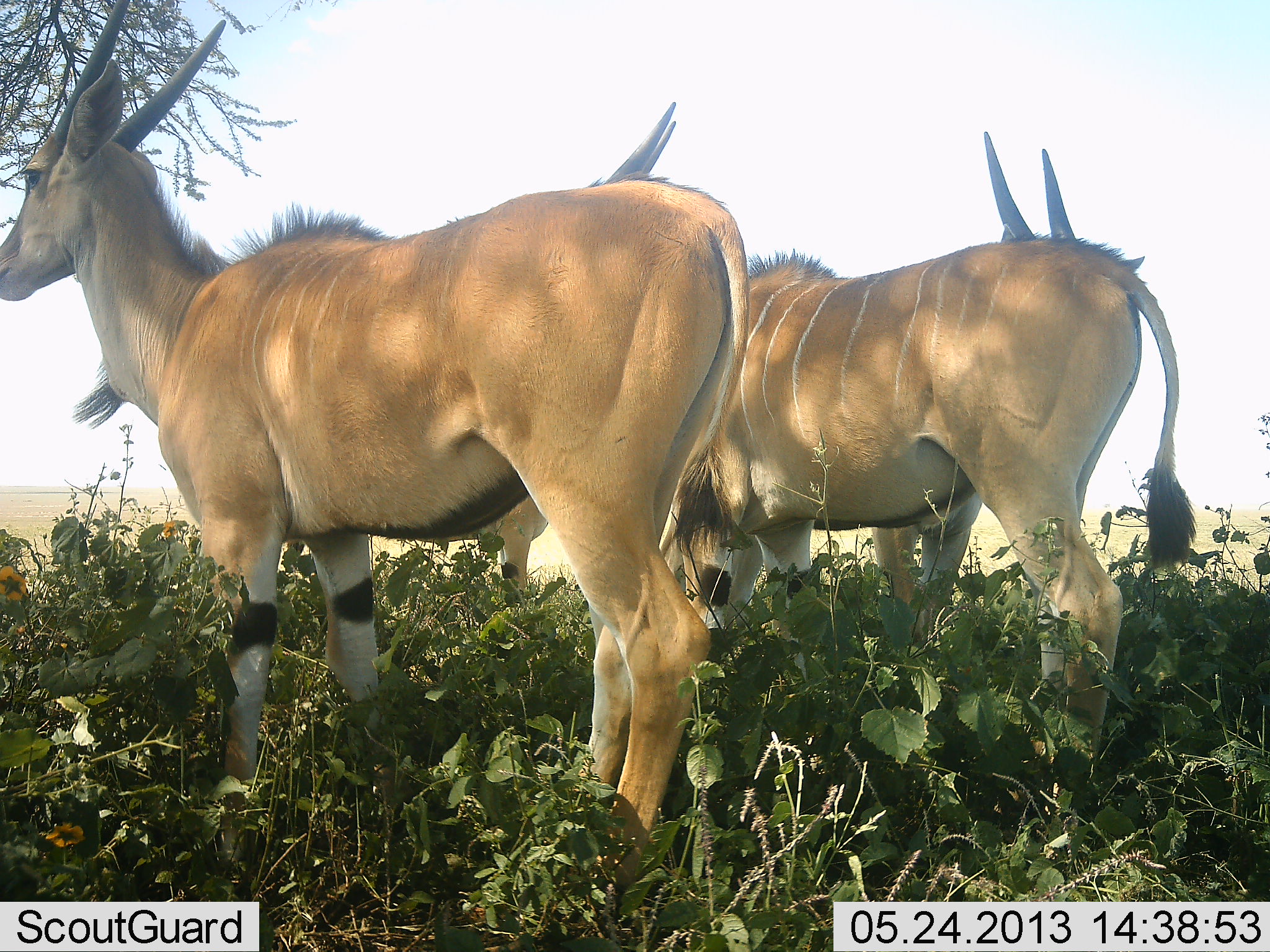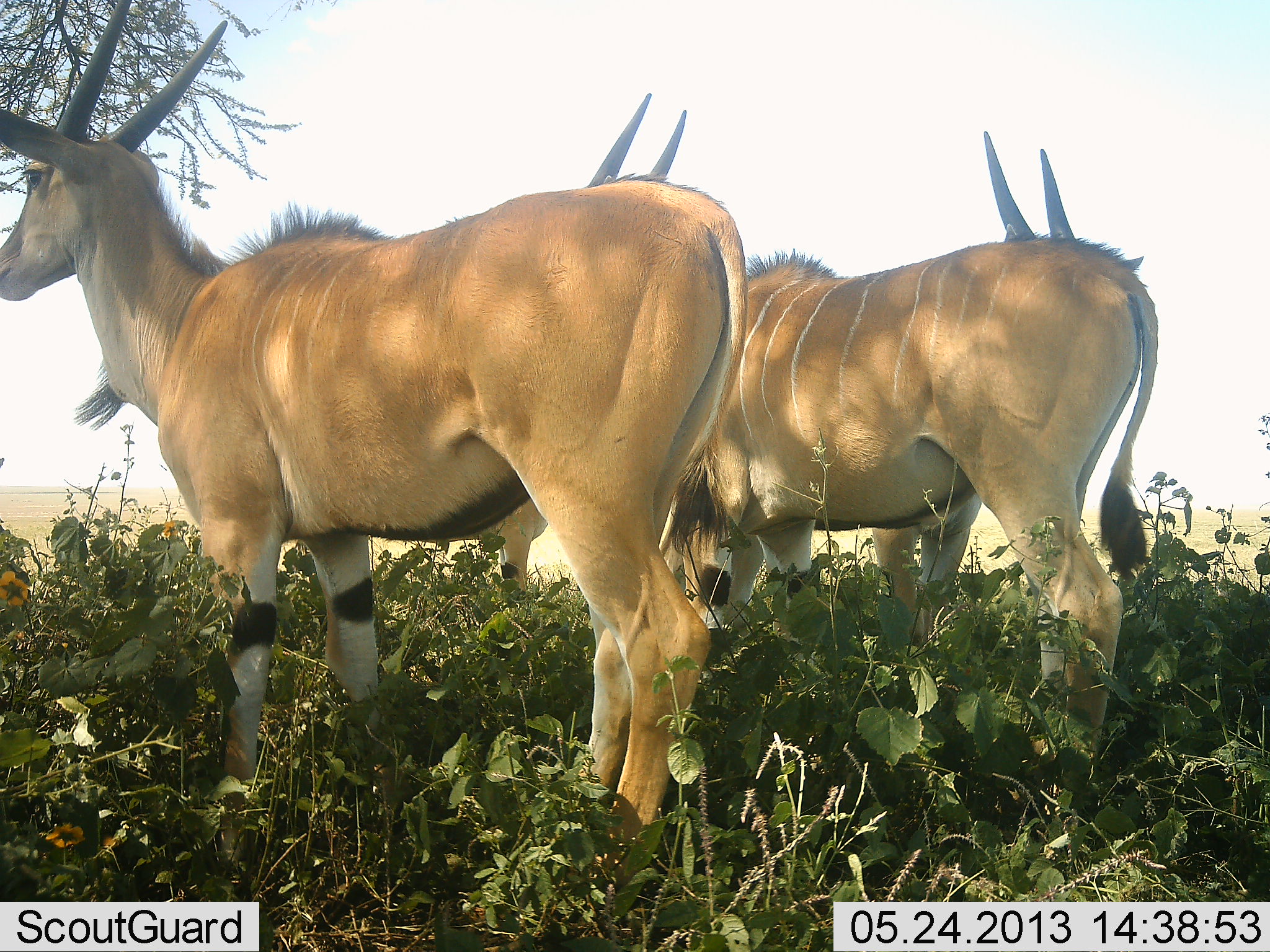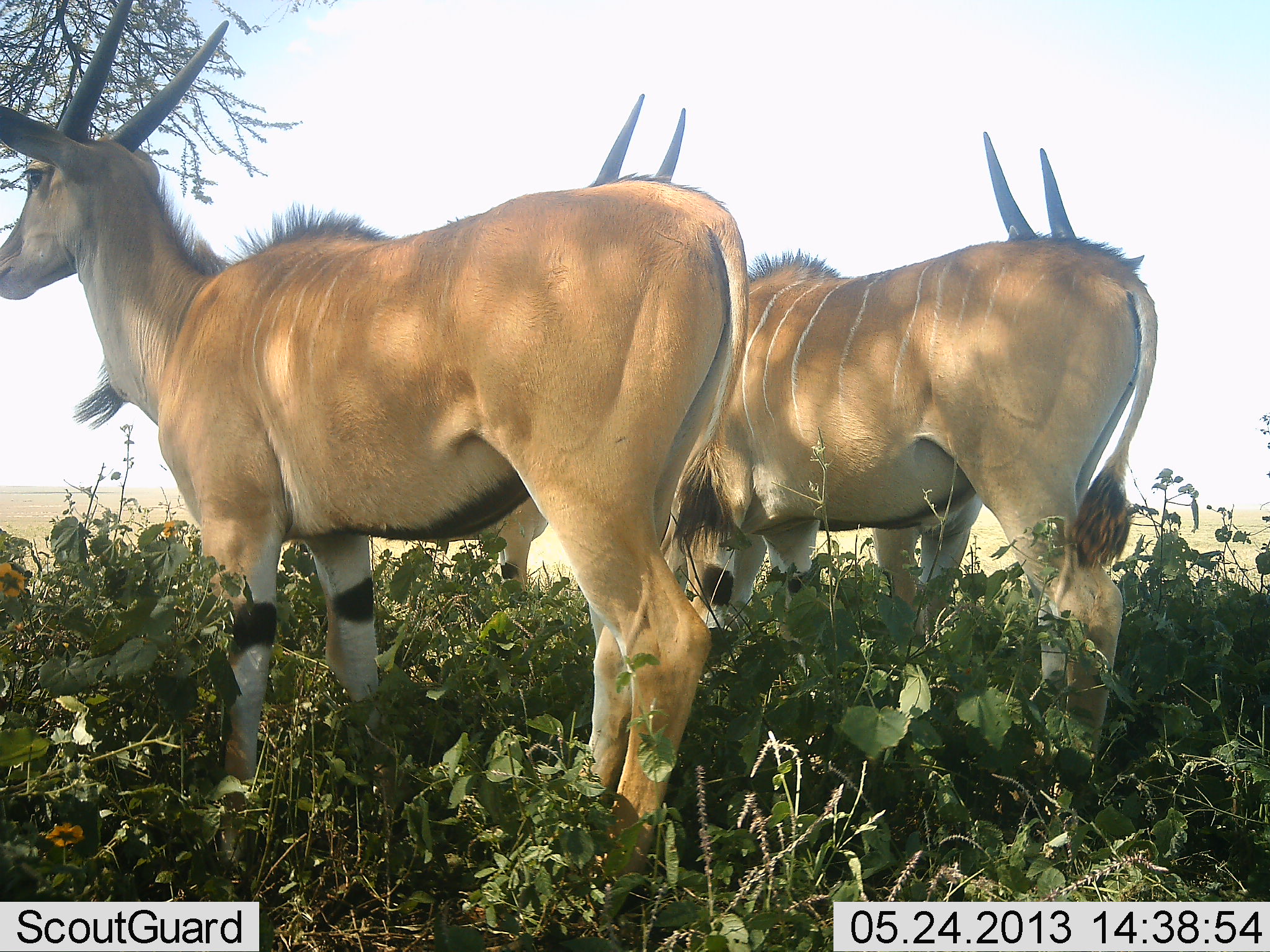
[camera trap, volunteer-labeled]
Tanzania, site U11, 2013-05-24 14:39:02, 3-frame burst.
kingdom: Animalia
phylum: Chordata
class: Mammalia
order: Artiodactyla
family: Bovidae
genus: Tragelaphus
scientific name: Tragelaphus oryx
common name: eland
Eland (Tragelaphus oryx), count 3. Behavior (volunteer vote fractions): standing 100%, resting 0%, moving 0%, interacting 0%. Young present (vote fraction): 0%. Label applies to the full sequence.